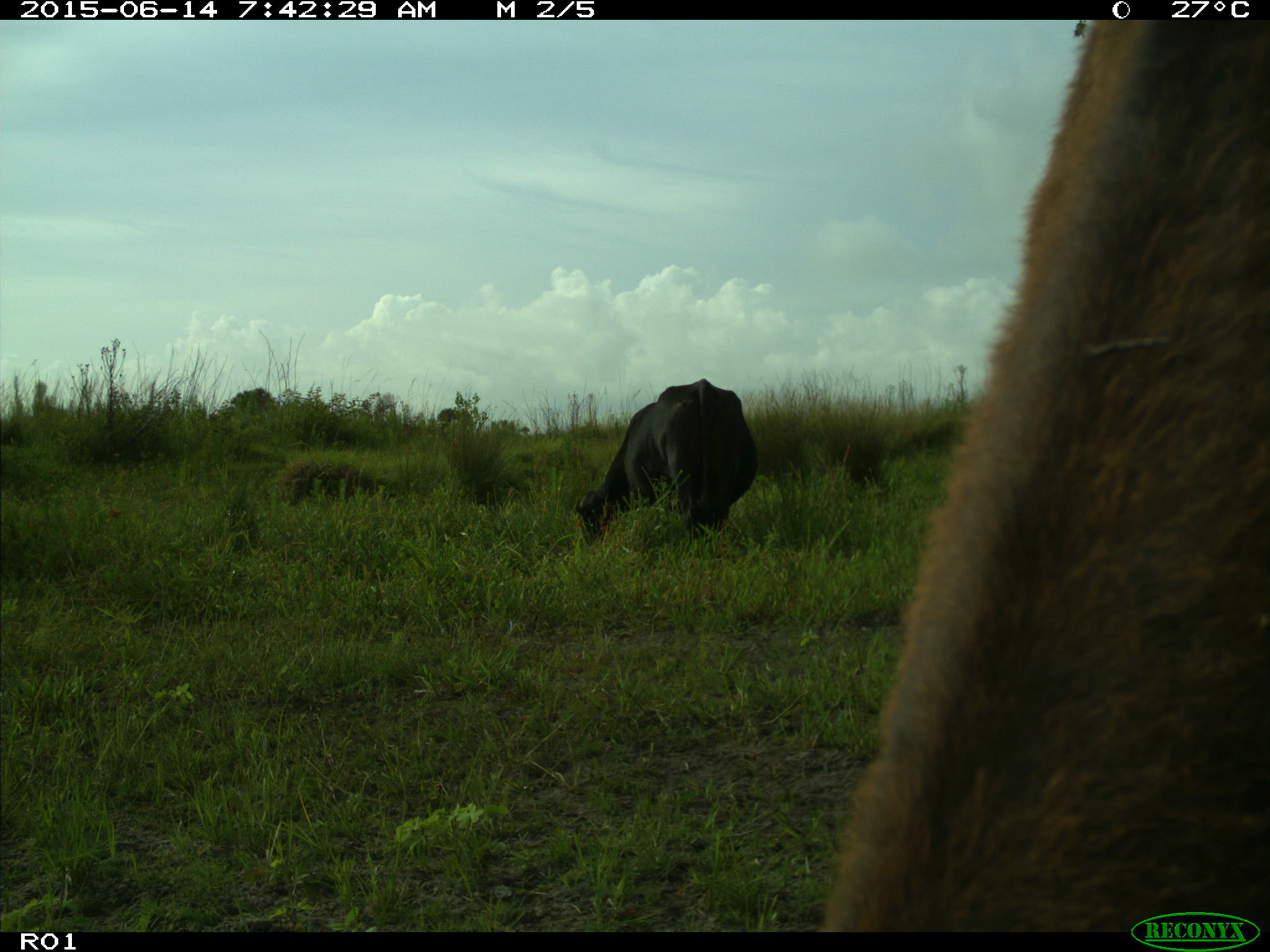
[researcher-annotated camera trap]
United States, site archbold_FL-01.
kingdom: Animalia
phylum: Chordata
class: Mammalia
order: Artiodactyla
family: Bovidae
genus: Bos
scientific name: Bos taurus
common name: domestic cow